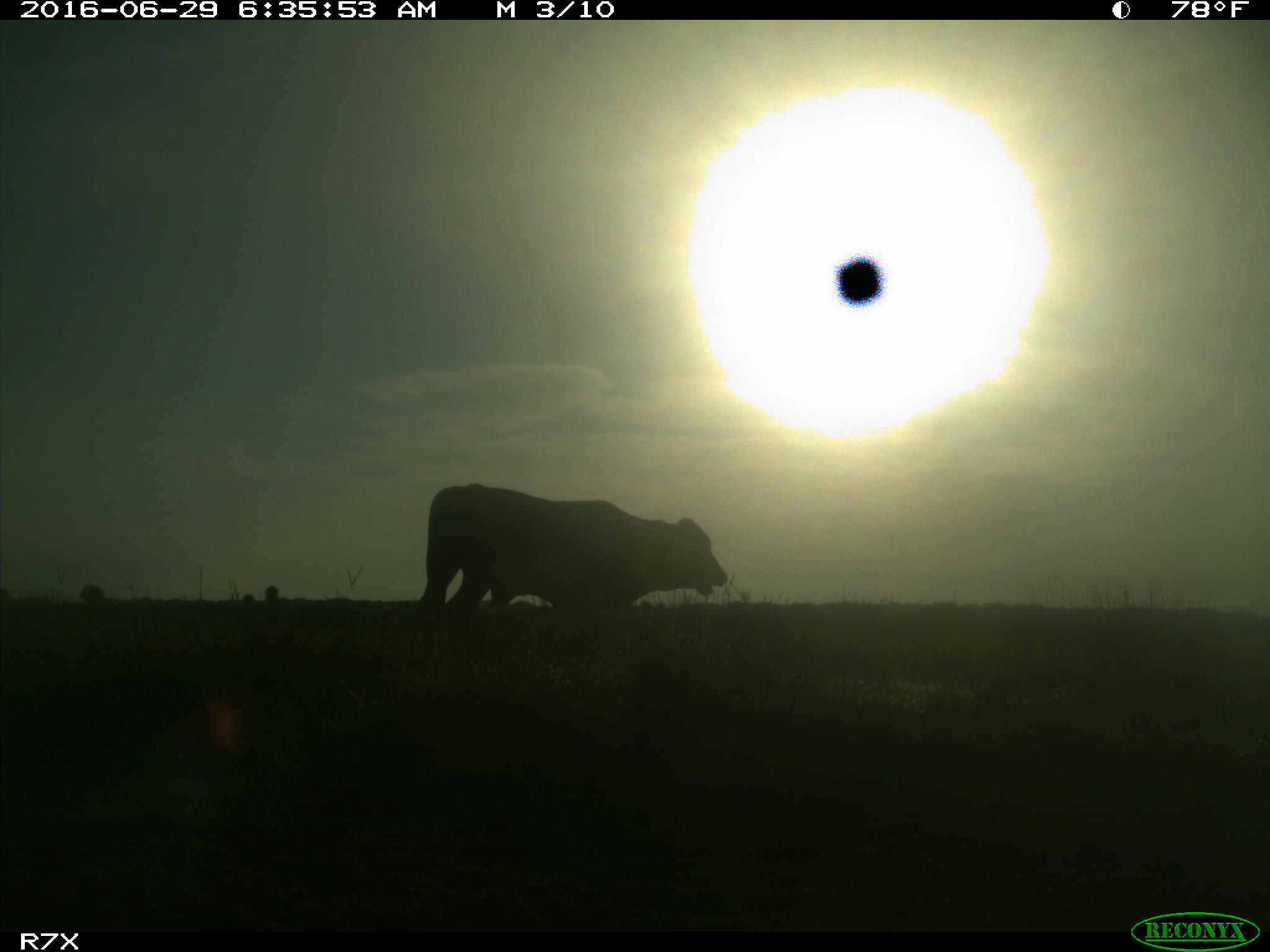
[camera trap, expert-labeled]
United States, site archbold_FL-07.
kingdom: Animalia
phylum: Chordata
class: Mammalia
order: Artiodactyla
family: Bovidae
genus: Bos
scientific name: Bos taurus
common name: domestic cow